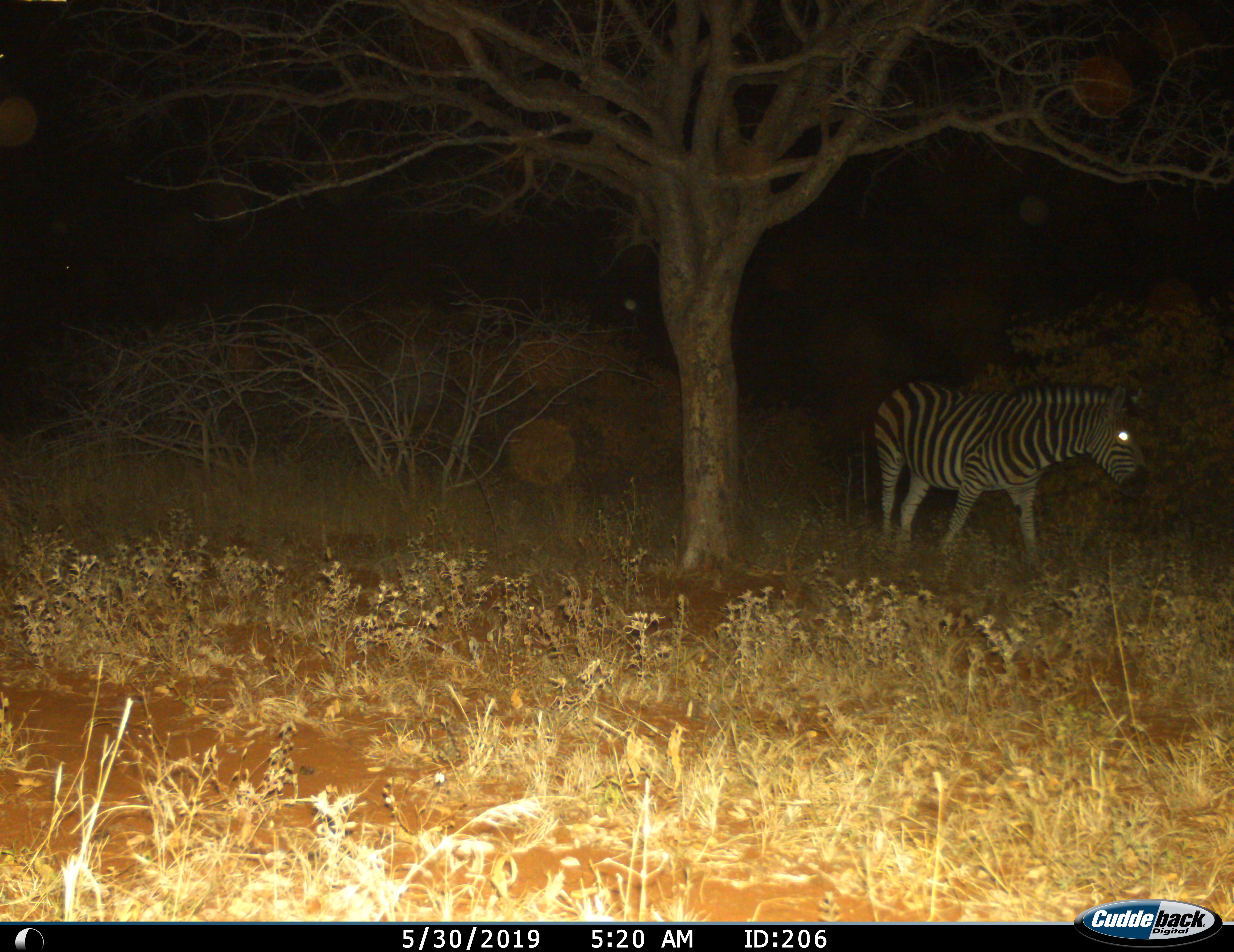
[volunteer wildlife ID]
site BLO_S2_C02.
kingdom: Animalia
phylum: Chordata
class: Mammalia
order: Perissodactyla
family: Equidae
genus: Equus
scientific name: Equus quagga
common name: plains zebra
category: zebraplains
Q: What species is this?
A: Zebraplains (plains zebra) (Equus quagga).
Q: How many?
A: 1.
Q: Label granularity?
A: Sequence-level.